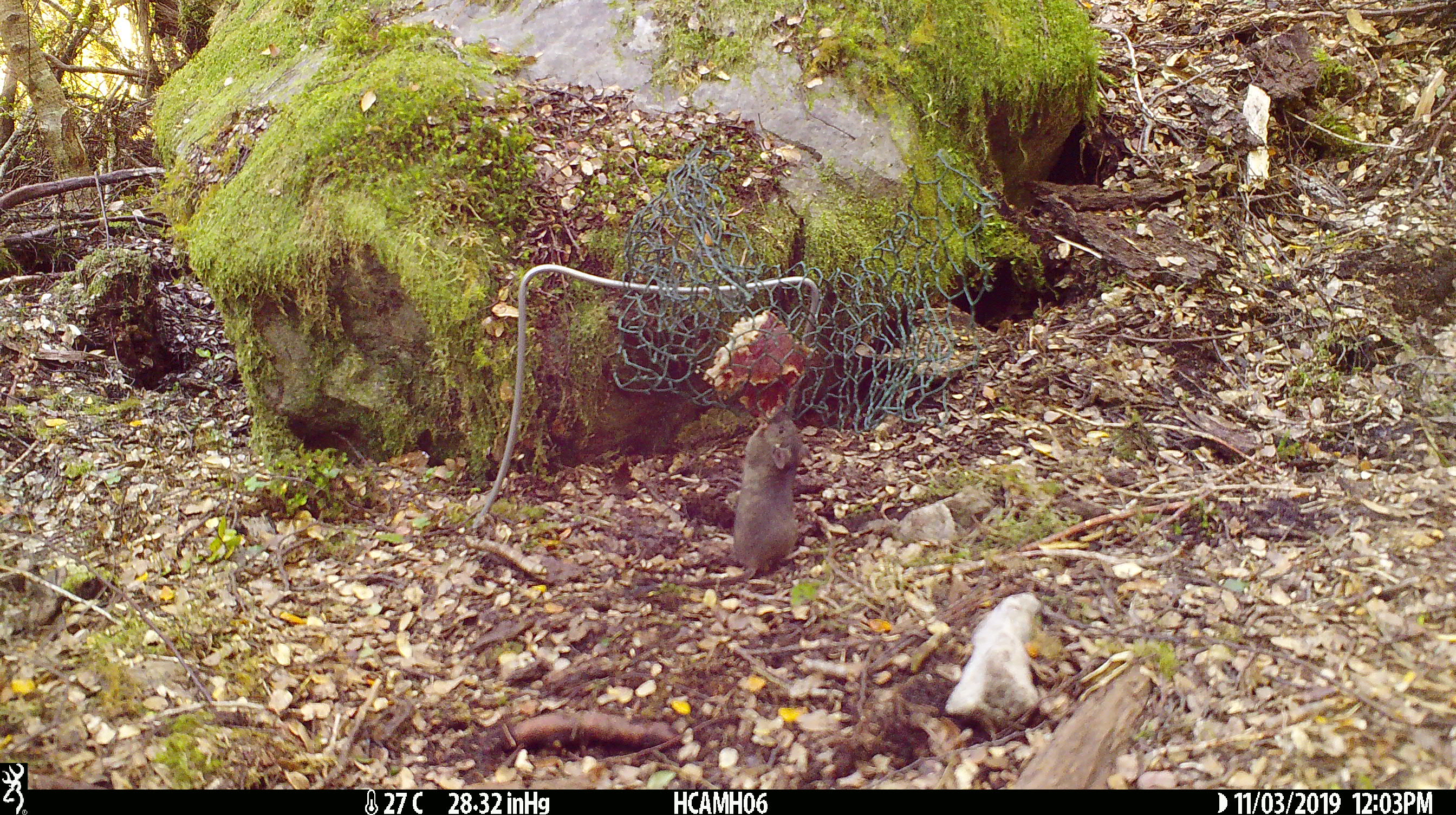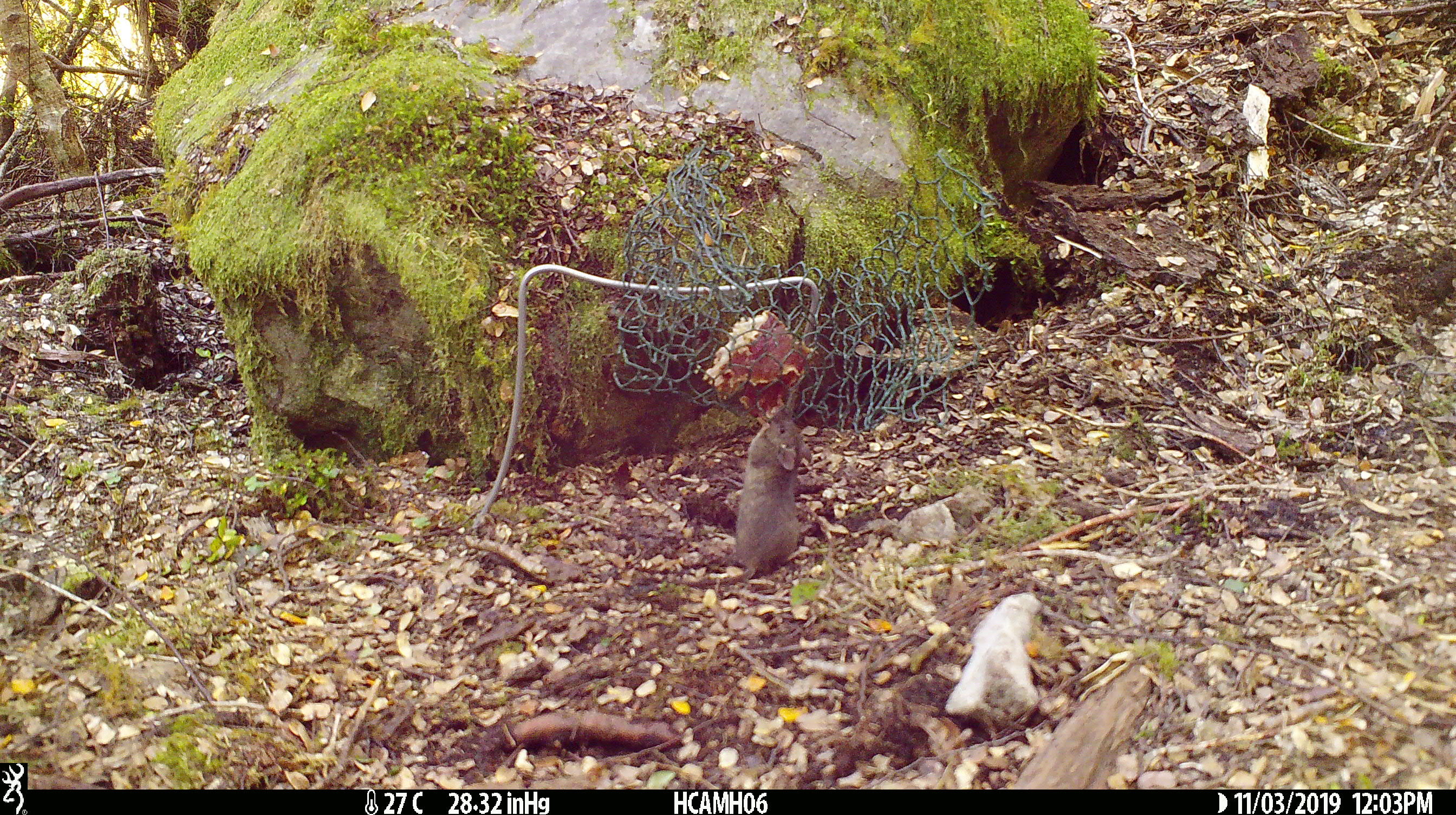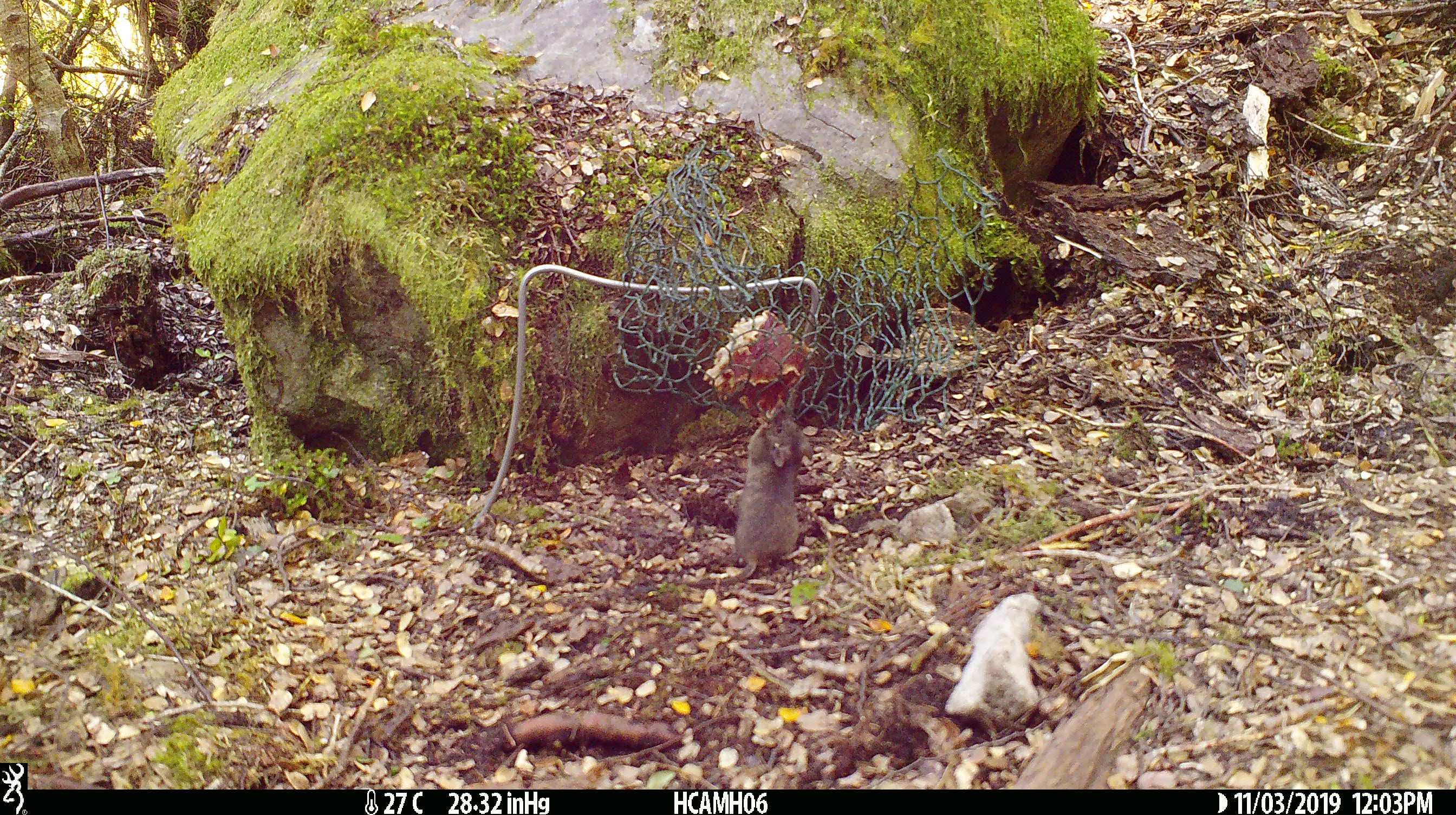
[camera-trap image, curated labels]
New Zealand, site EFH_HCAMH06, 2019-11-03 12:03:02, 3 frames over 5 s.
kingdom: Animalia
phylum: Chordata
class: Mammalia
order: Rodentia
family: Muridae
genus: Mus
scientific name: Mus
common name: mouse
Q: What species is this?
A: Mouse (Mus).